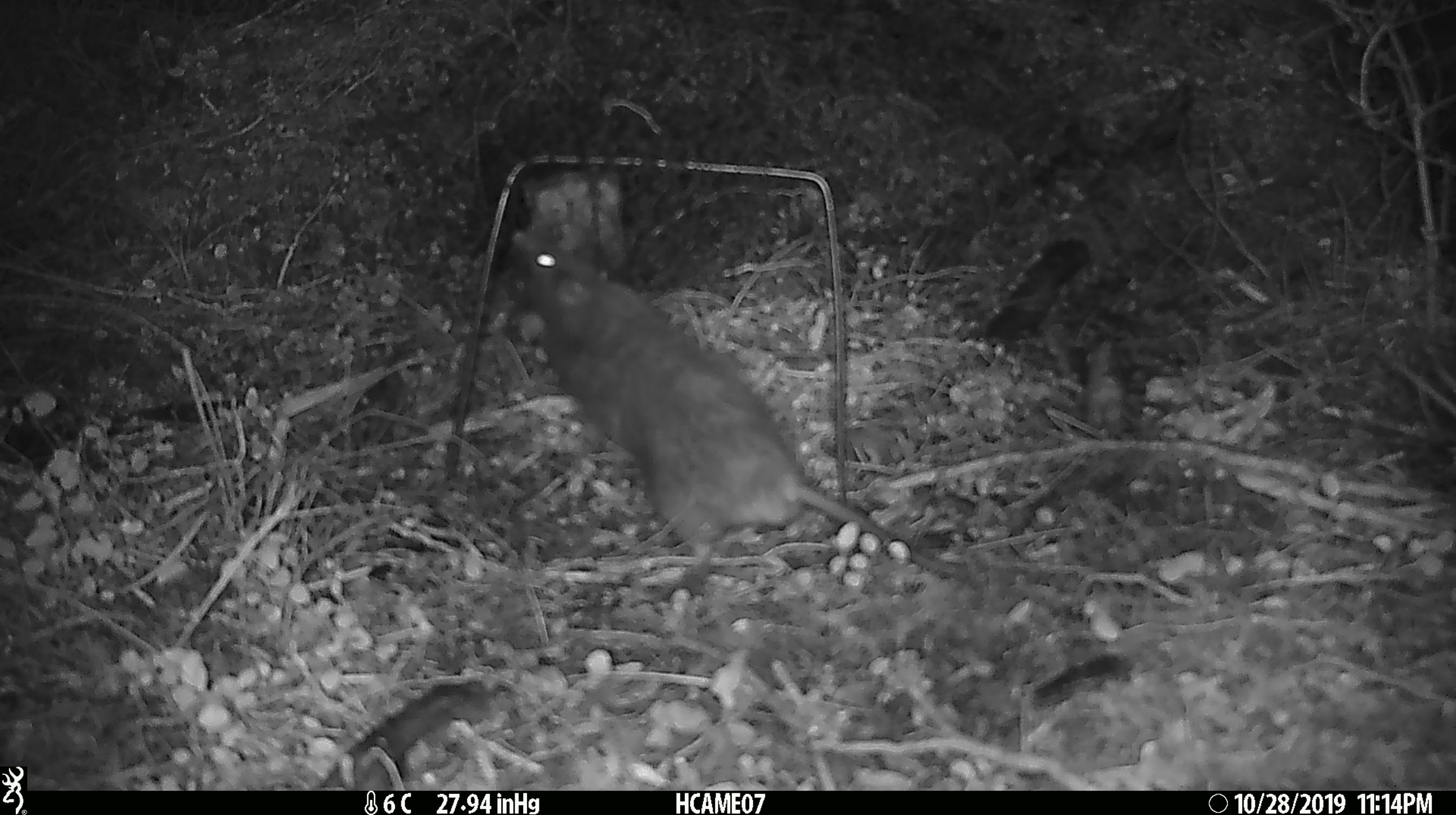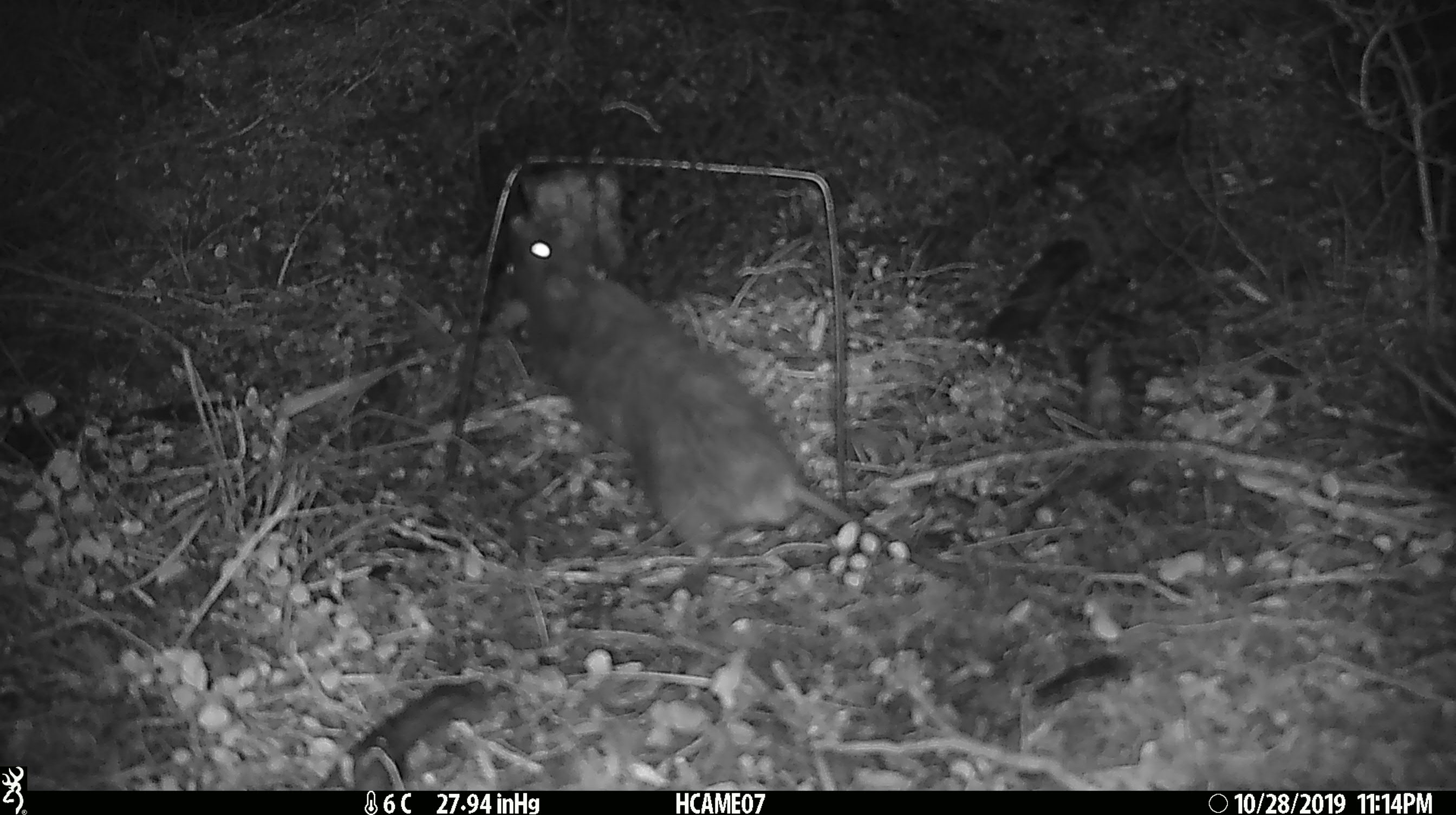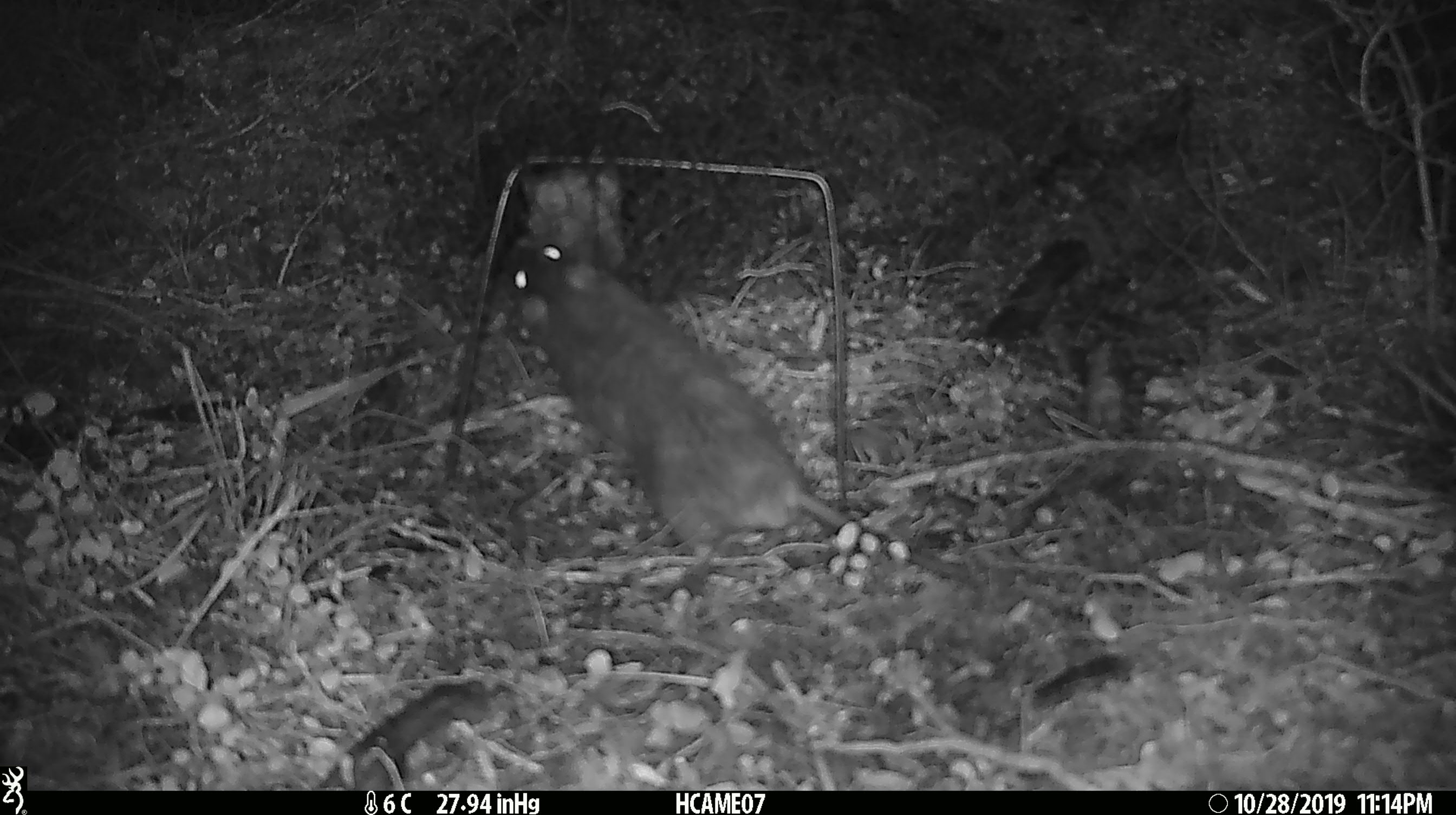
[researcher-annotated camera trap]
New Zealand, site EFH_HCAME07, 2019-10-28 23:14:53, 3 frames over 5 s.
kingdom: Animalia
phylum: Chordata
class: Mammalia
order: Rodentia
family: Muridae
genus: Rattus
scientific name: Rattus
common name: rat